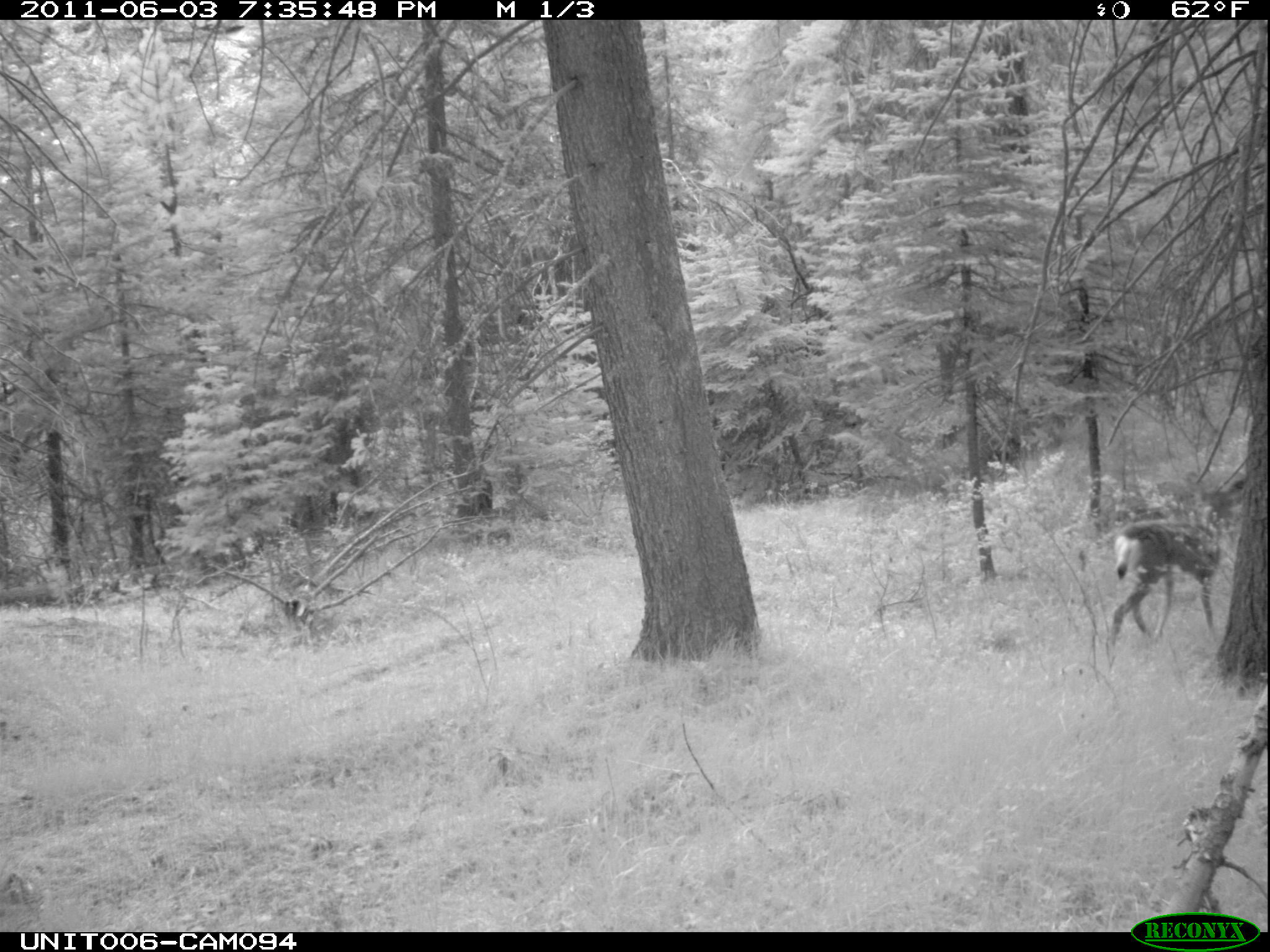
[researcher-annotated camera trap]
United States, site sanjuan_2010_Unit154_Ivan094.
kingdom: Animalia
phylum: Chordata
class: Mammalia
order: Artiodactyla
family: Cervidae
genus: Odocoileus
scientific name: Odocoileus hemionus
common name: mule deer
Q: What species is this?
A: Odocoileus hemionus (mule deer).